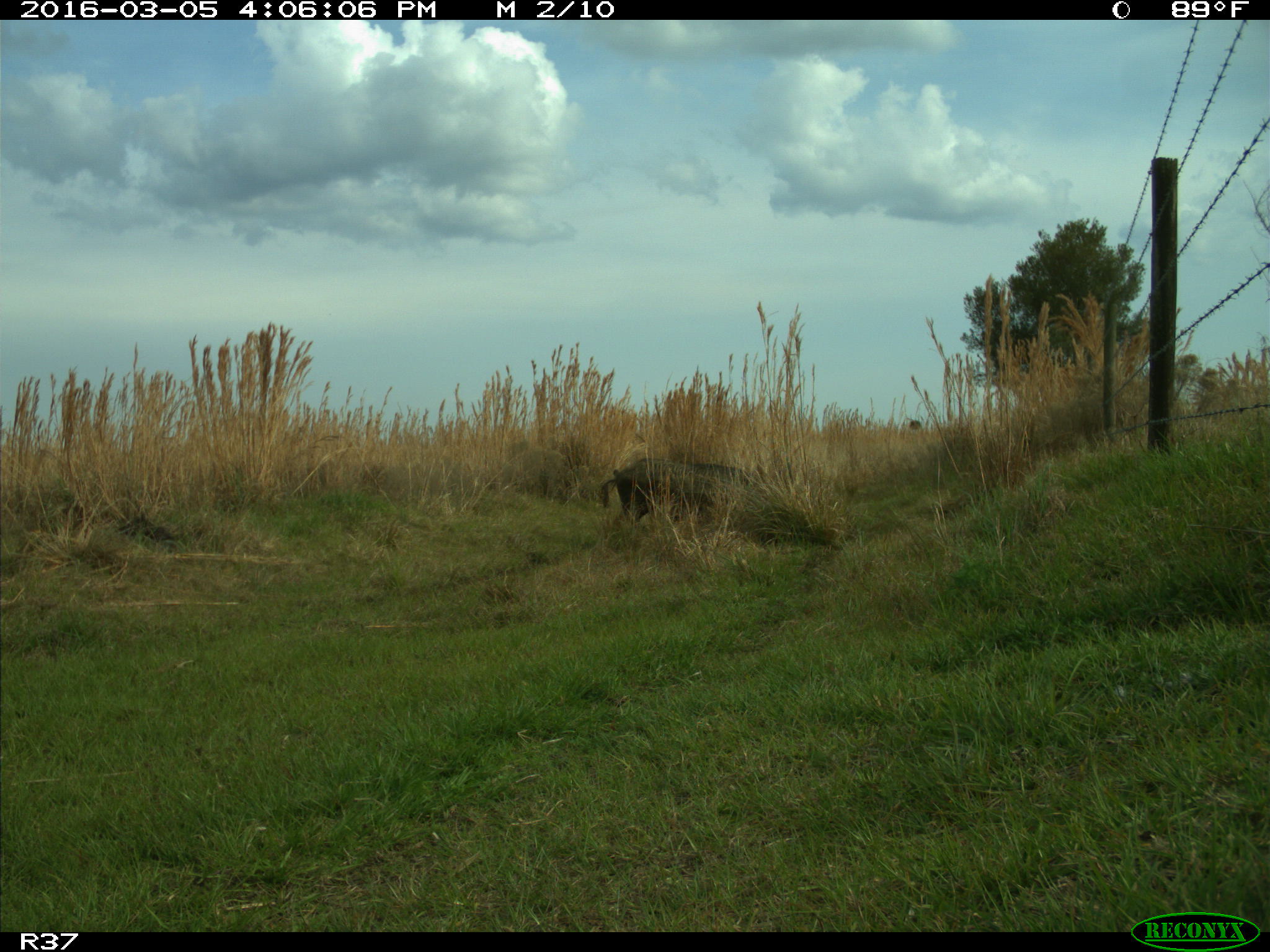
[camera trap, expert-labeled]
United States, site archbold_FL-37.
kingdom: Animalia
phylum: Chordata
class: Mammalia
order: Artiodactyla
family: Suidae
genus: Sus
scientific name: Sus scrofa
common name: wild boar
Sus scrofa (wild boar).